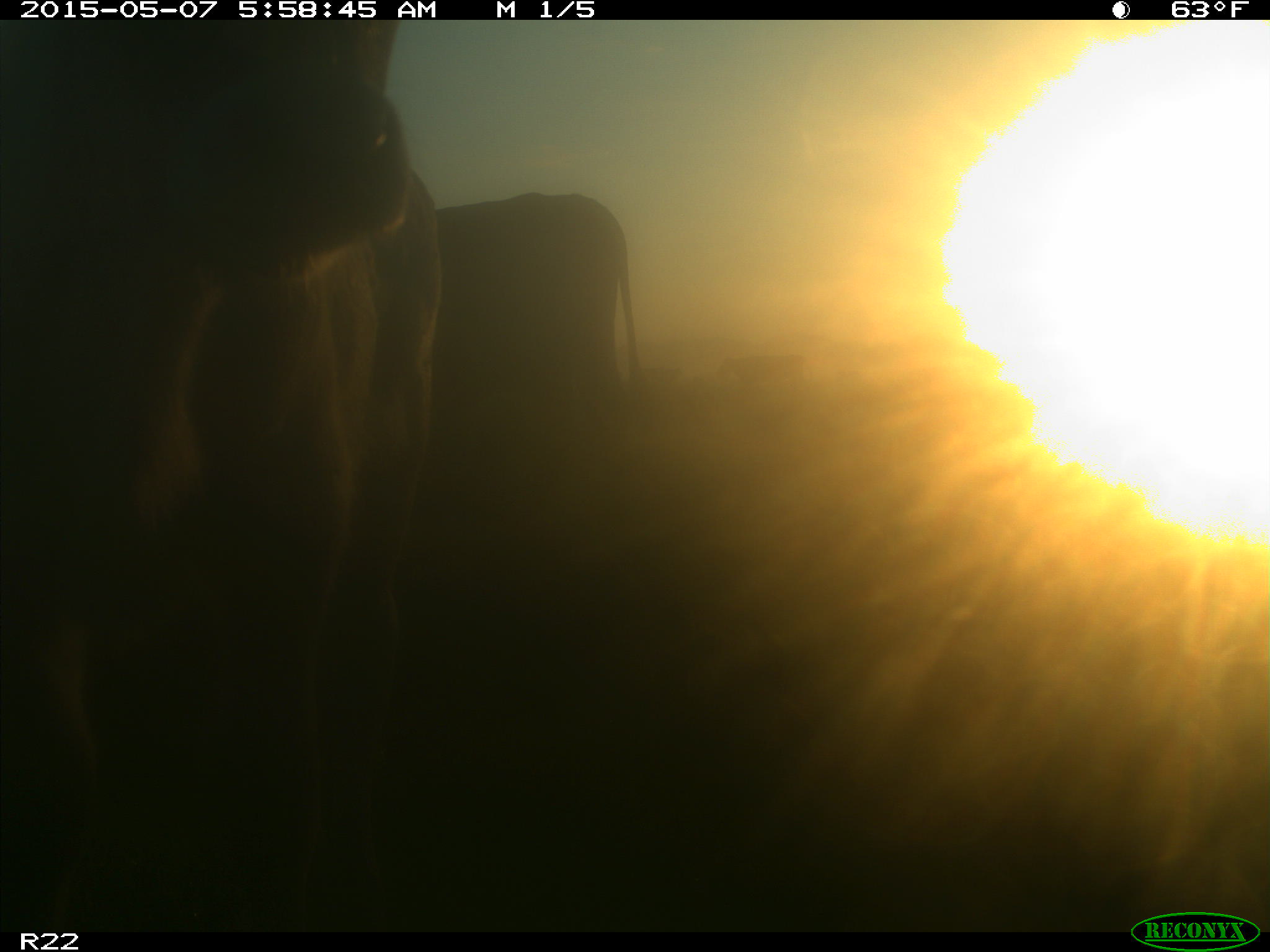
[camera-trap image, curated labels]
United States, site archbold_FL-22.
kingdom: Animalia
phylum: Chordata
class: Mammalia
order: Artiodactyla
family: Bovidae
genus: Bos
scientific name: Bos taurus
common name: domestic cow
Bos taurus (domestic cow).